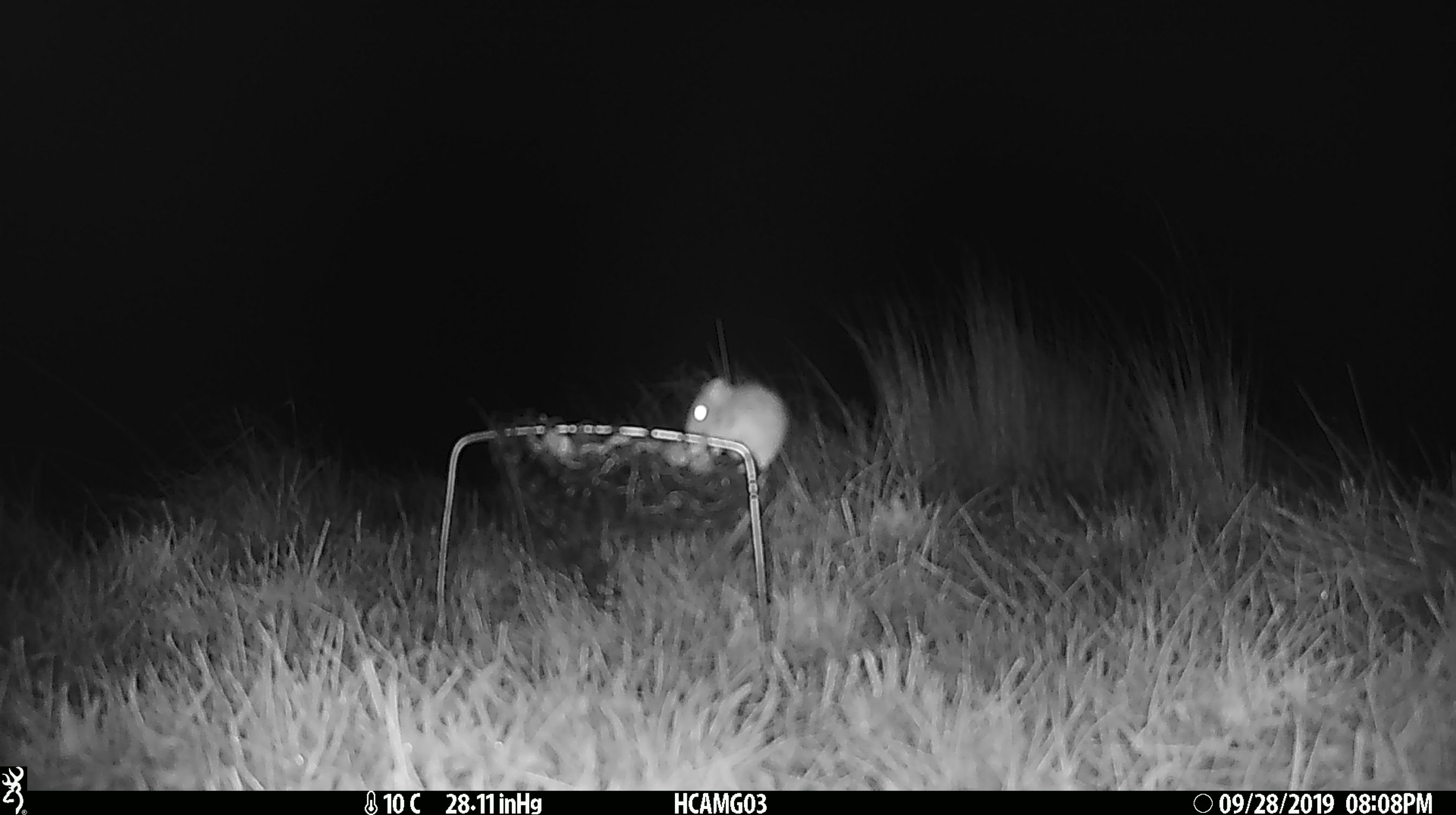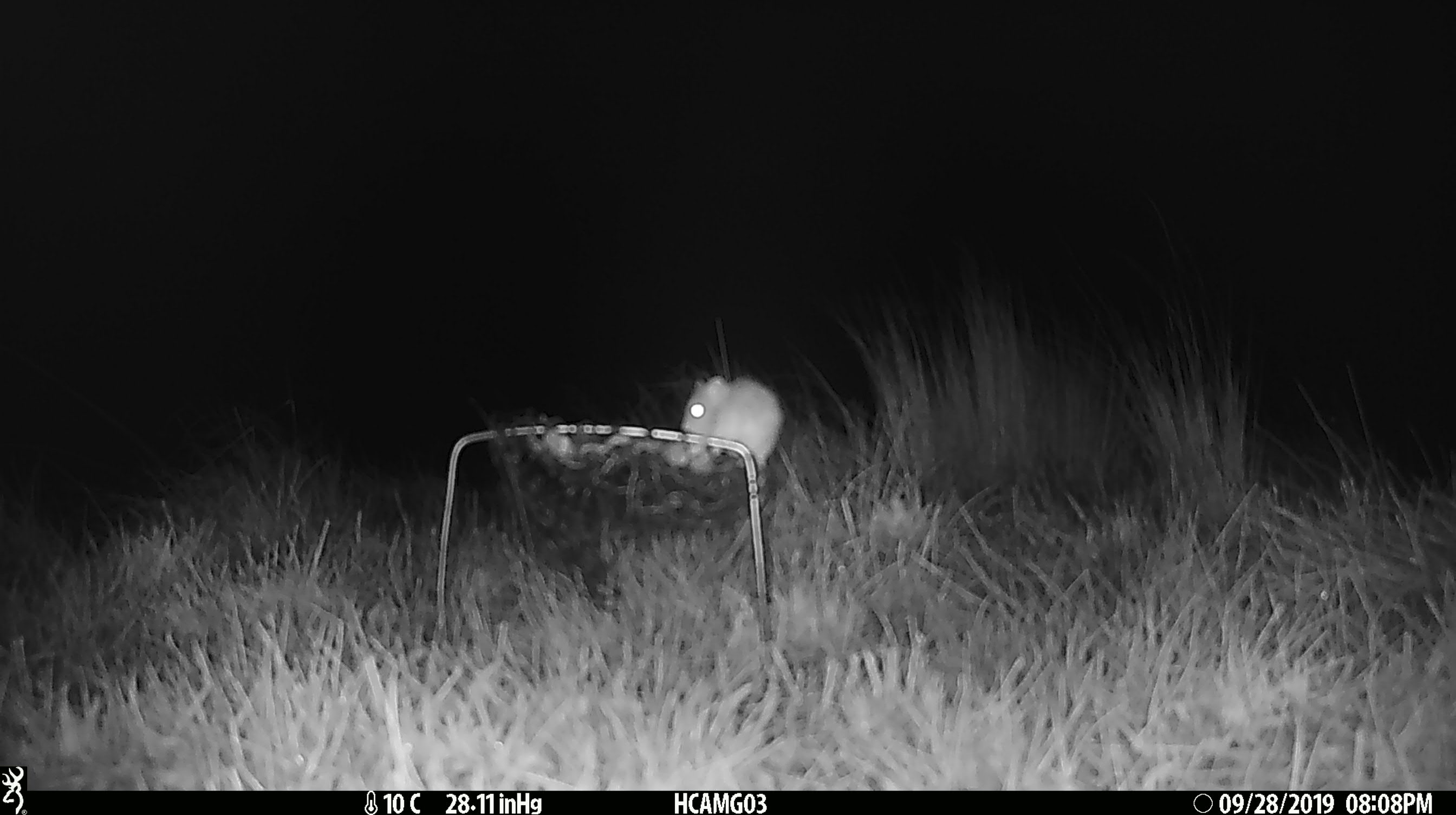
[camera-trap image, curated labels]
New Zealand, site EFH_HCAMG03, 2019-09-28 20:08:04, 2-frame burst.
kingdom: Animalia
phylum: Chordata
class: Mammalia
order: Rodentia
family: Muridae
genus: Mus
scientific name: Mus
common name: mouse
Mouse (Mus).